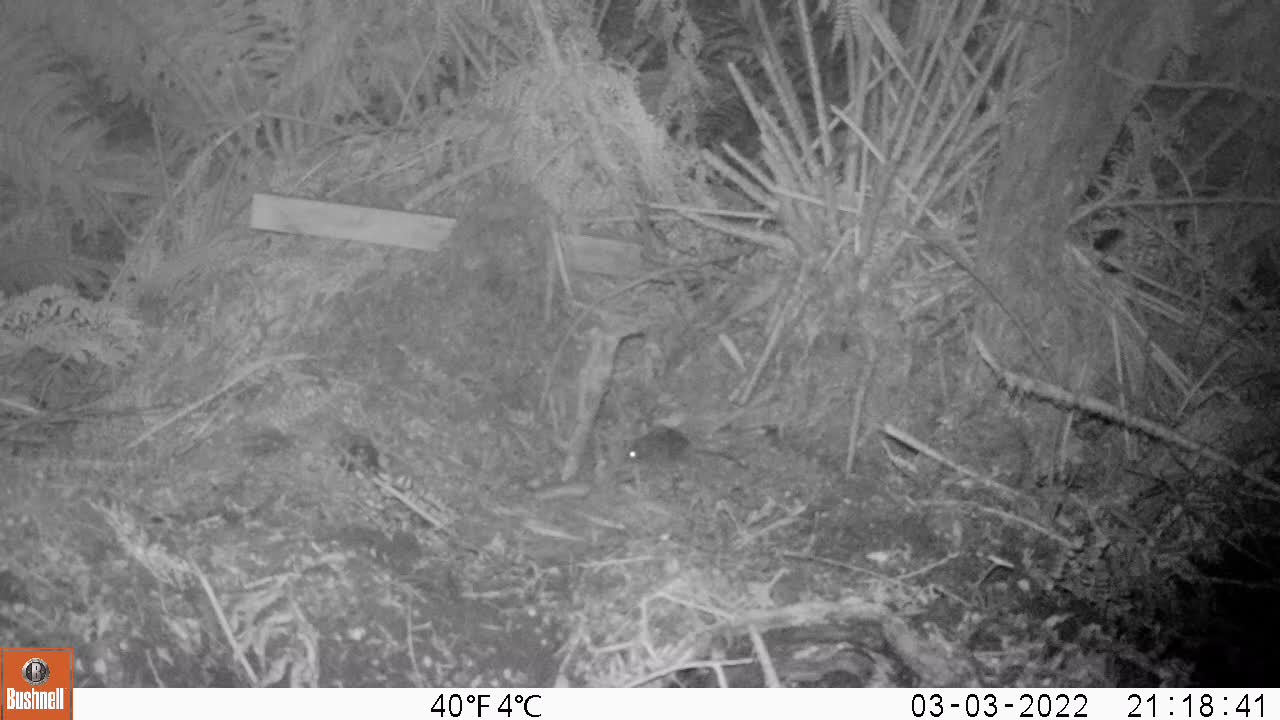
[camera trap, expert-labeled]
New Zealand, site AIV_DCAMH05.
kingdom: Animalia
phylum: Chordata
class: Mammalia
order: Rodentia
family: Muridae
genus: Mus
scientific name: Mus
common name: mouse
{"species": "mouse (Mus)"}